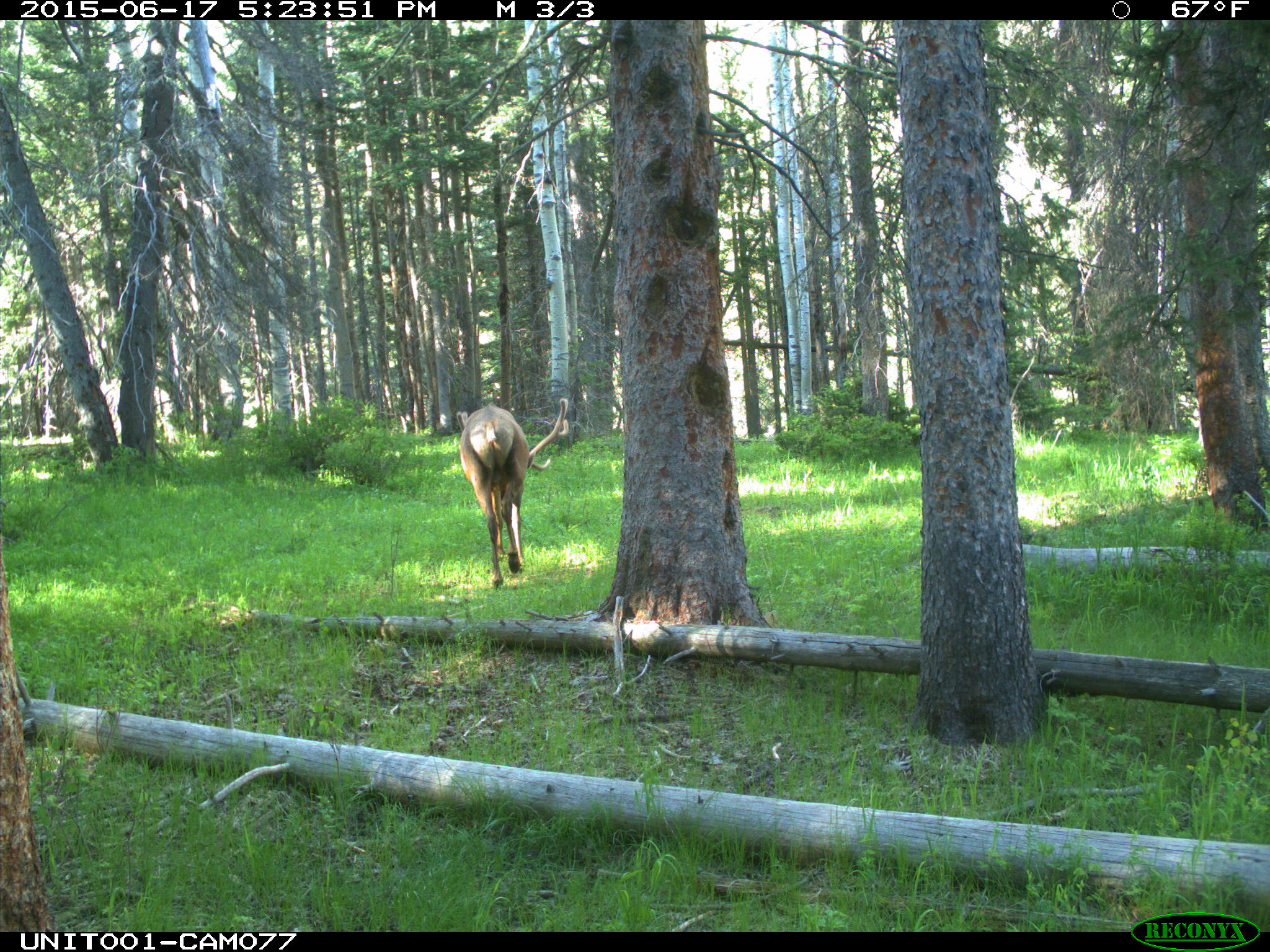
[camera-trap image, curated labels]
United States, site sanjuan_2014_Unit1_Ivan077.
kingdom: Animalia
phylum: Chordata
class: Mammalia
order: Artiodactyla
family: Cervidae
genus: Cervus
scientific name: Cervus elaphus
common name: red deer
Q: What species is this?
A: Cervus elaphus (red deer).